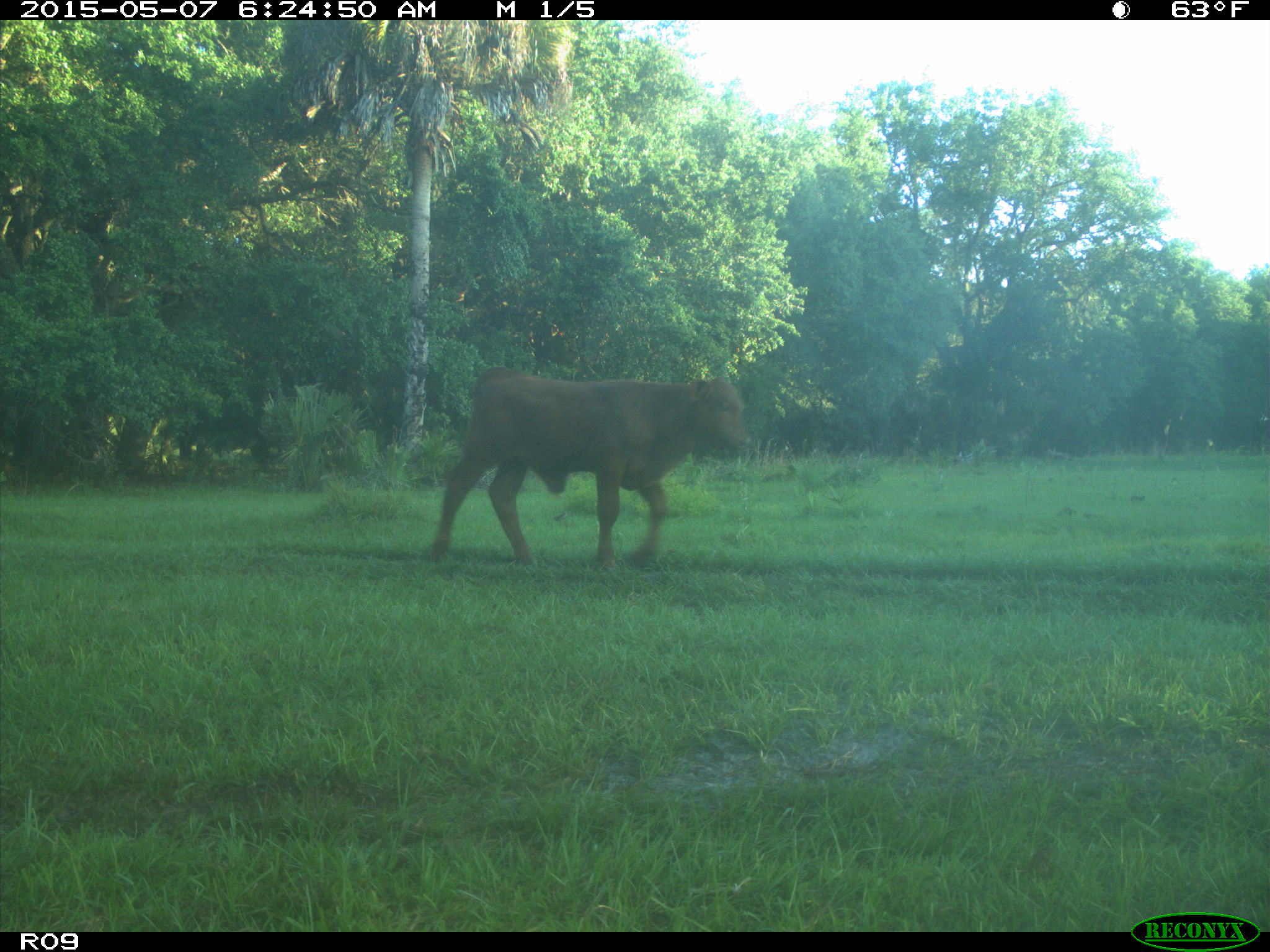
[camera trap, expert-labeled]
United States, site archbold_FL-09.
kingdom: Animalia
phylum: Chordata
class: Mammalia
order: Artiodactyla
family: Bovidae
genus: Bos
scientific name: Bos taurus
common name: domestic cow